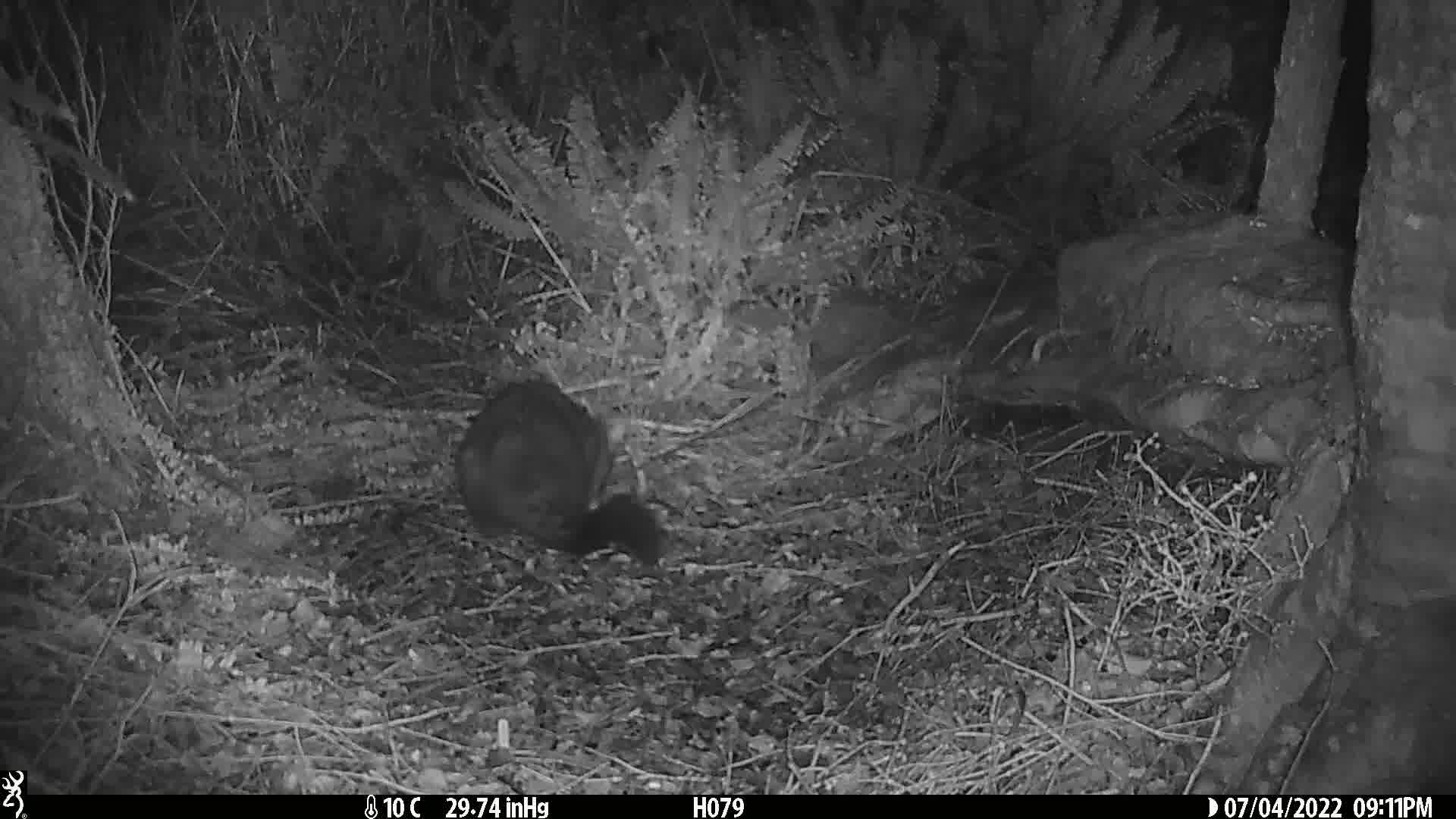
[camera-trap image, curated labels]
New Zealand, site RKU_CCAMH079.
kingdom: Animalia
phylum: Chordata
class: Mammalia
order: Diprotodontia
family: Phalangeridae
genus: Trichosurus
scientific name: Trichosurus vulpecula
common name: common brushtail possum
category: possum